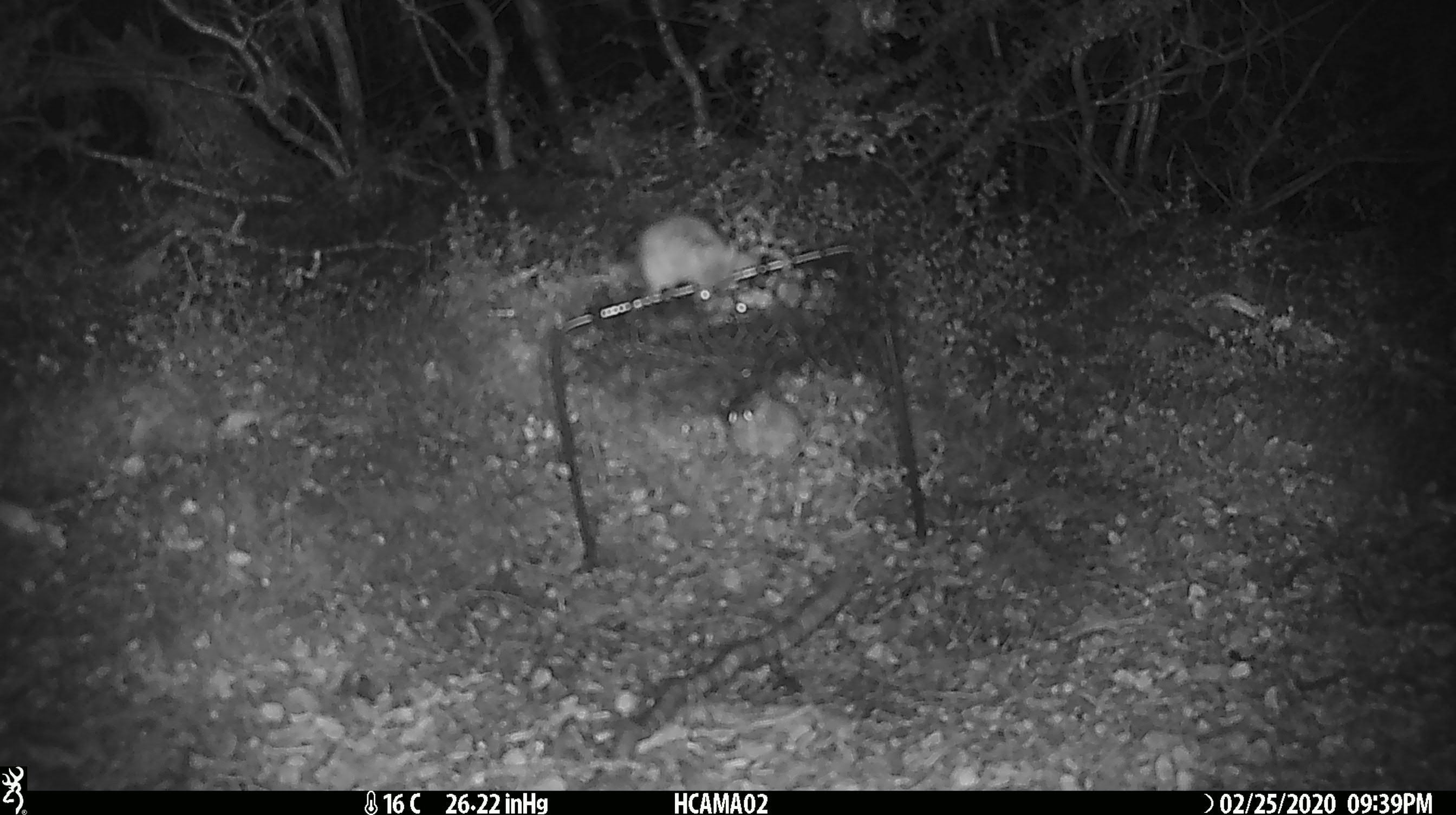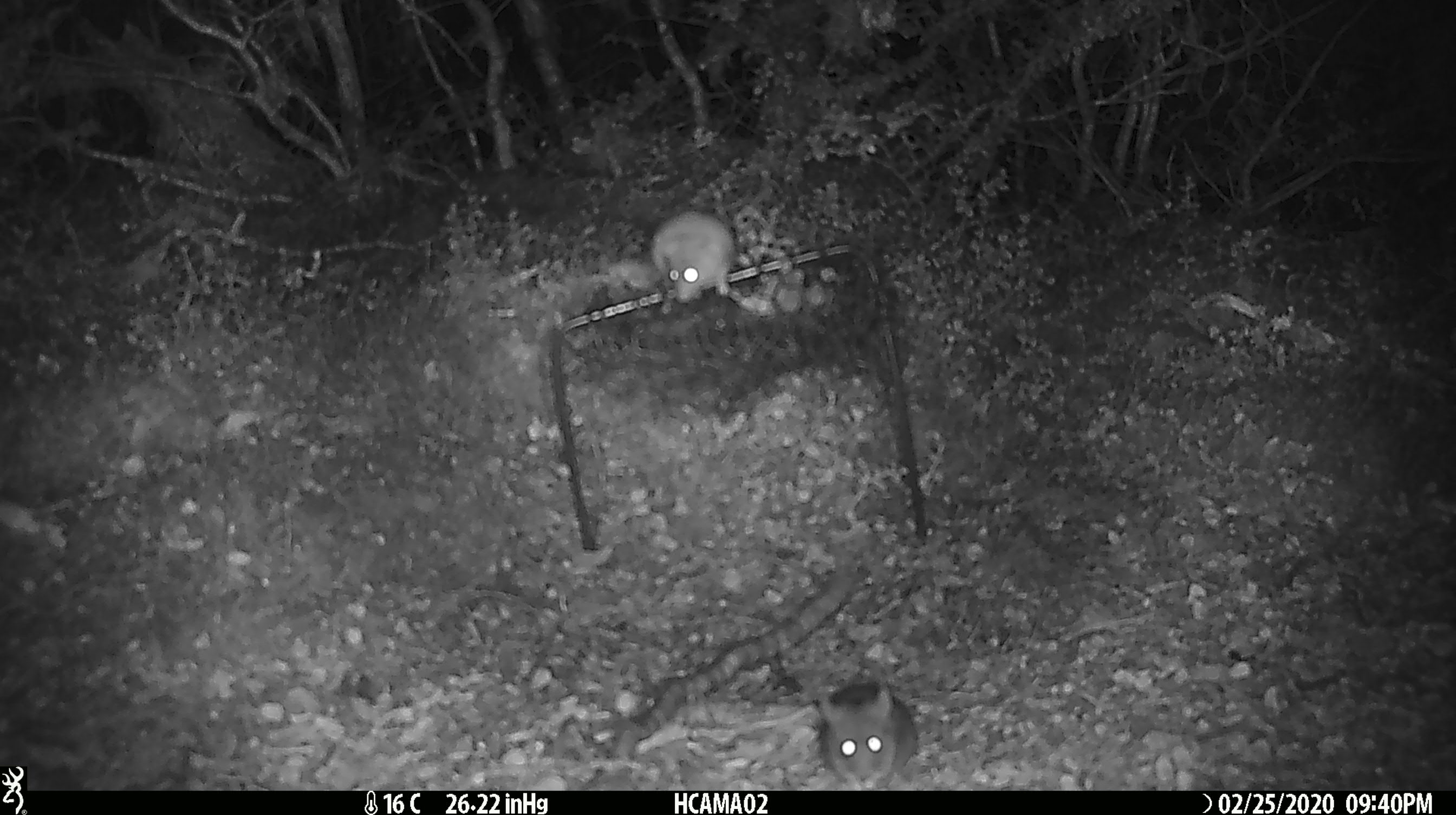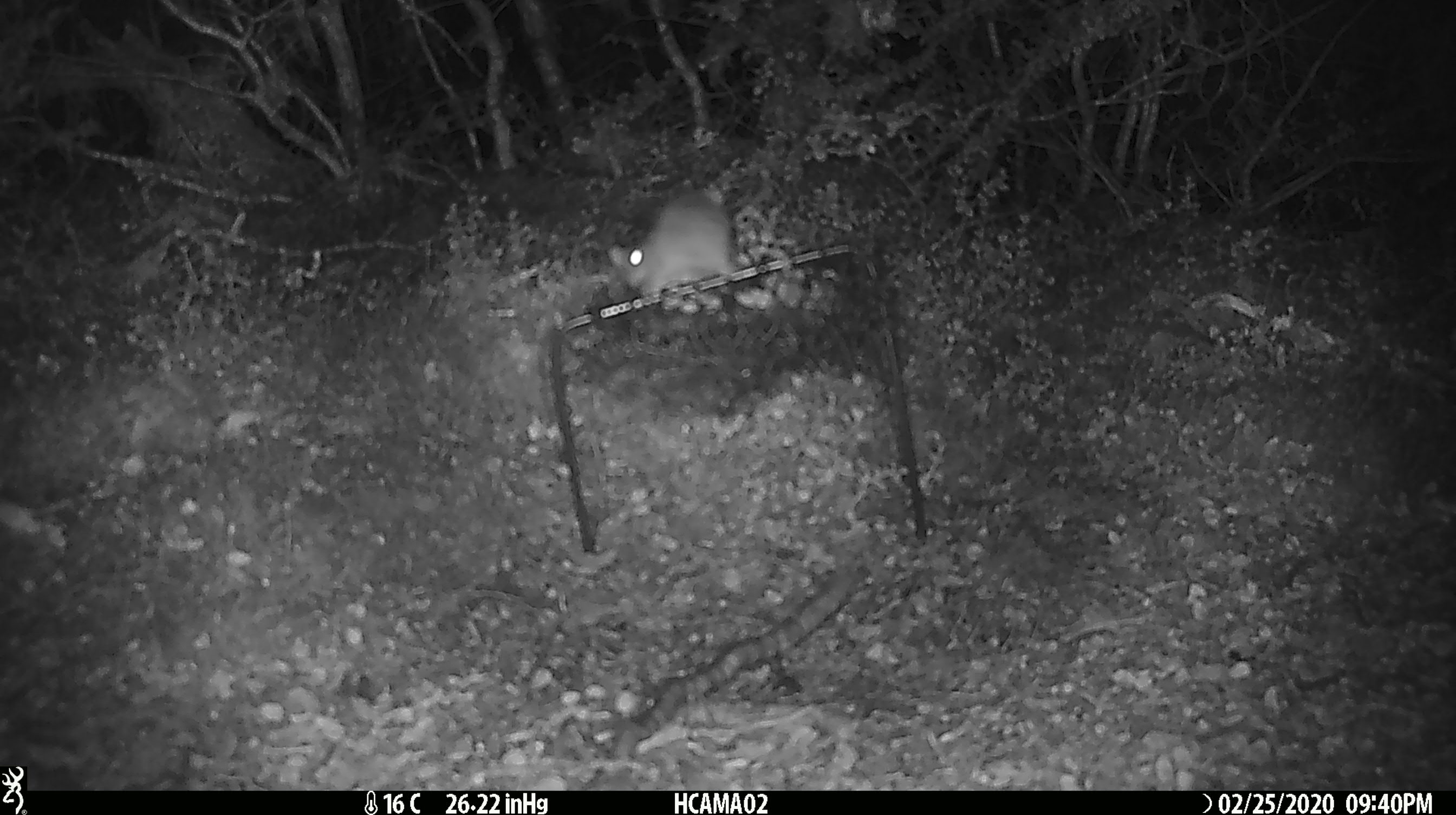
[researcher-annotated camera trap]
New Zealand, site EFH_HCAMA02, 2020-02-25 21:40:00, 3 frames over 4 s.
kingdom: Animalia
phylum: Chordata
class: Mammalia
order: Rodentia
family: Muridae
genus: Mus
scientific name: Mus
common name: mouse